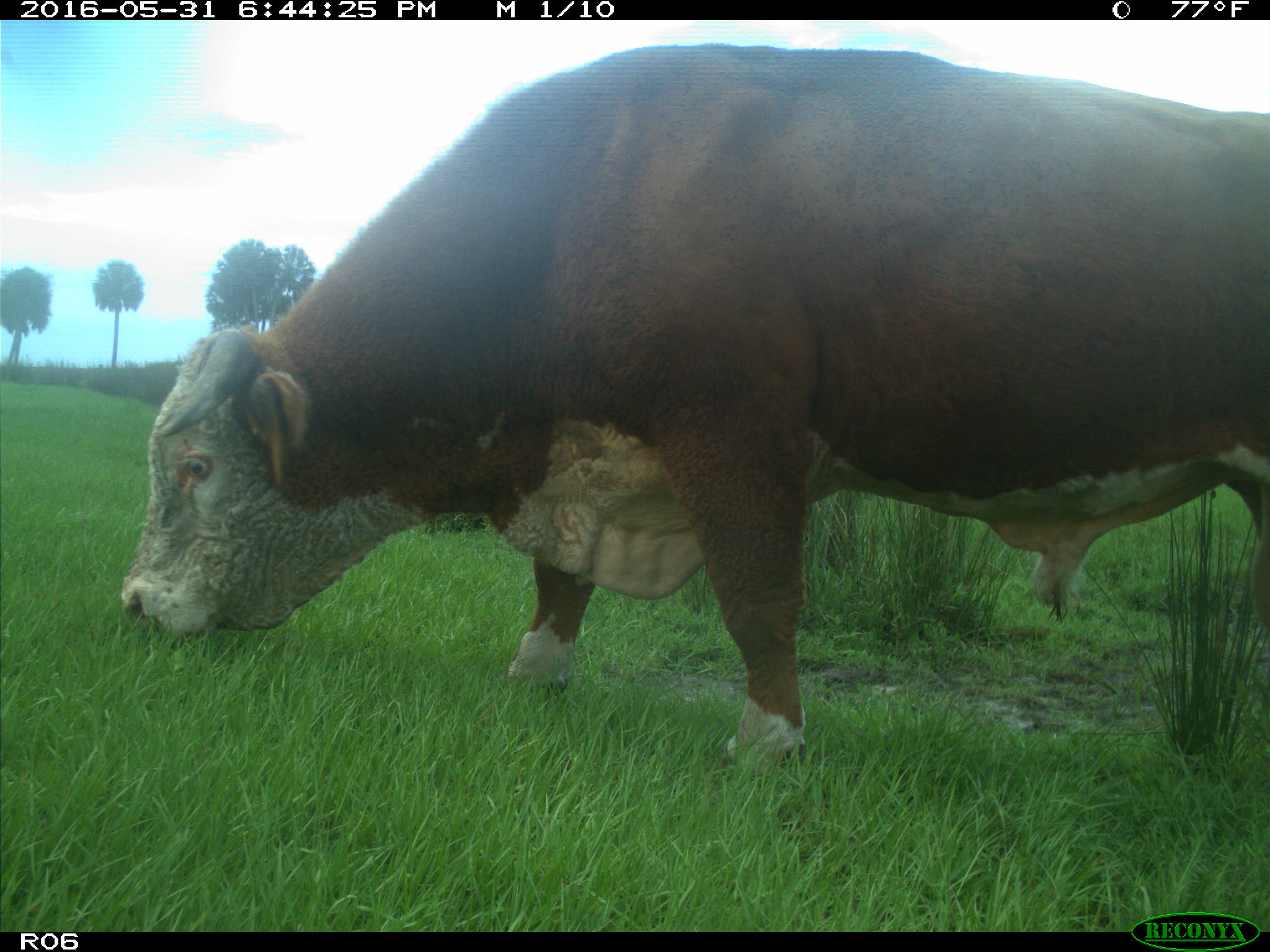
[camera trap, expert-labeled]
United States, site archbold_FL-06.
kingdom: Animalia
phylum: Chordata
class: Mammalia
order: Artiodactyla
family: Bovidae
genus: Bos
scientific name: Bos taurus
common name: domestic cow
Bos taurus (domestic cow).